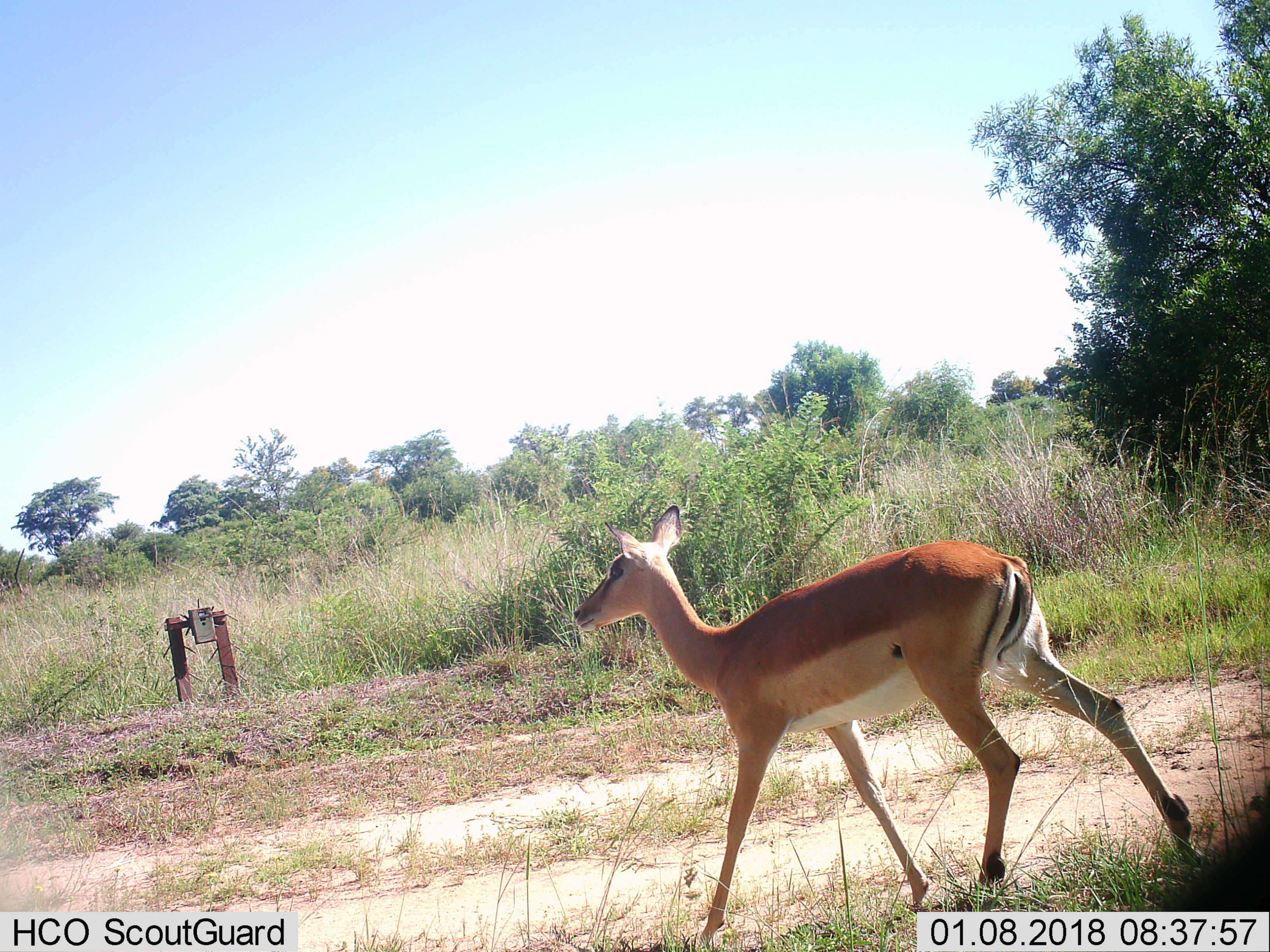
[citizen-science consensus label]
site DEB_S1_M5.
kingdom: Animalia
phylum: Chordata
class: Mammalia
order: Artiodactyla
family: Bovidae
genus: Aepyceros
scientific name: Aepyceros melampus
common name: impala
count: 1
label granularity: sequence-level